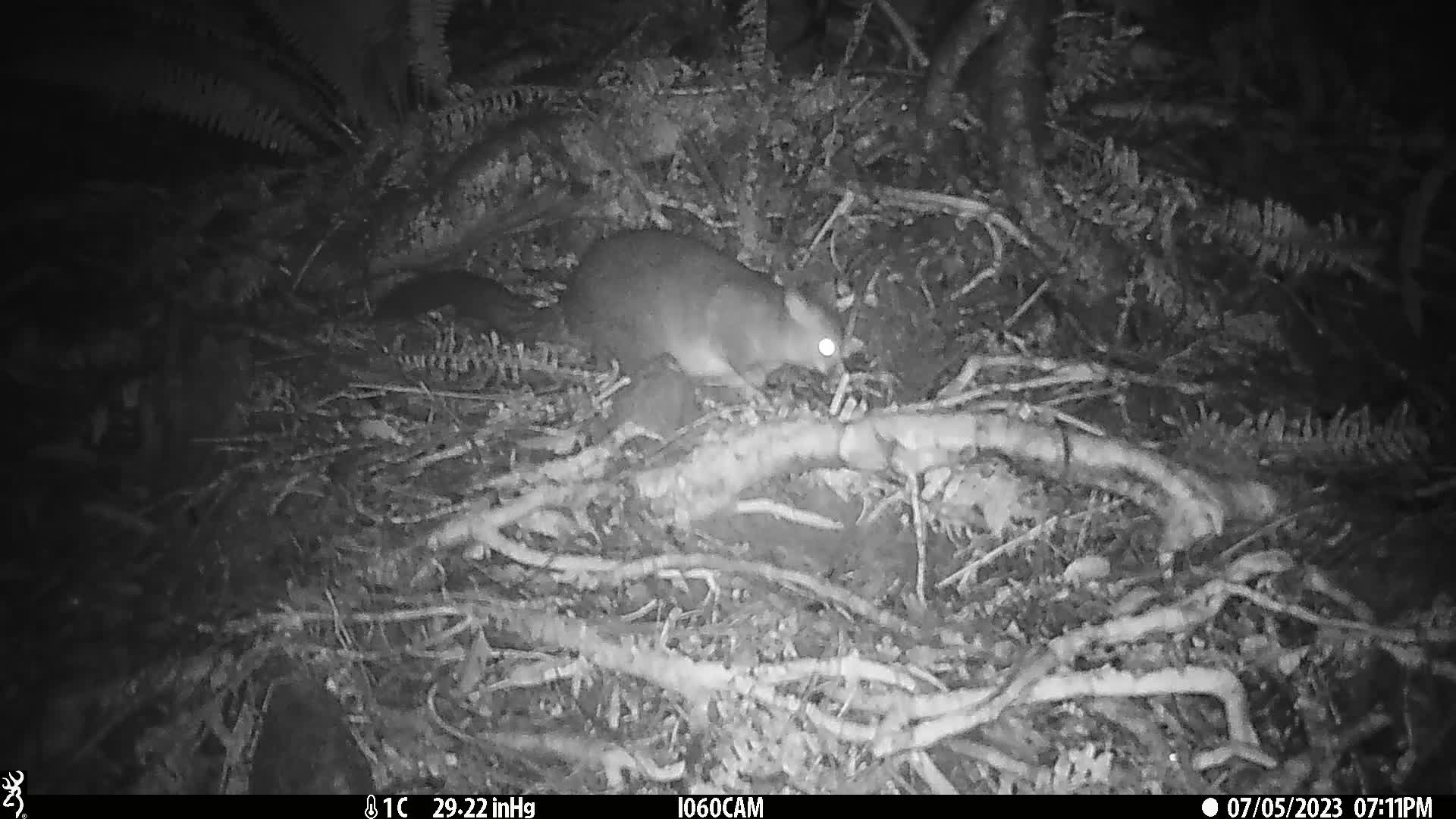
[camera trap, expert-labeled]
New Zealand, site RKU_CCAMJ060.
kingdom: Animalia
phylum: Chordata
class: Mammalia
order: Diprotodontia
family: Phalangeridae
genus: Trichosurus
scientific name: Trichosurus vulpecula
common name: common brushtail possum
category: possum